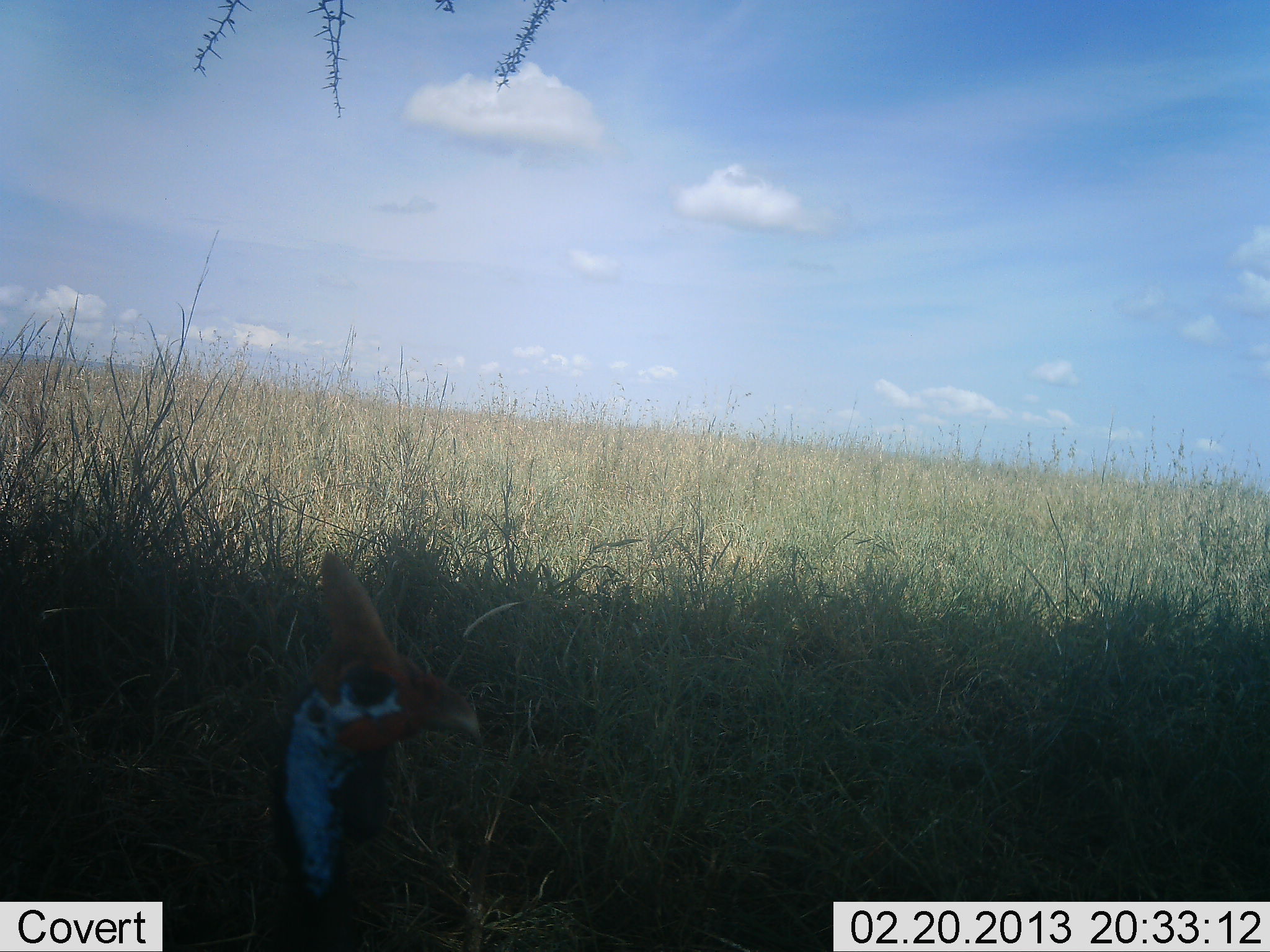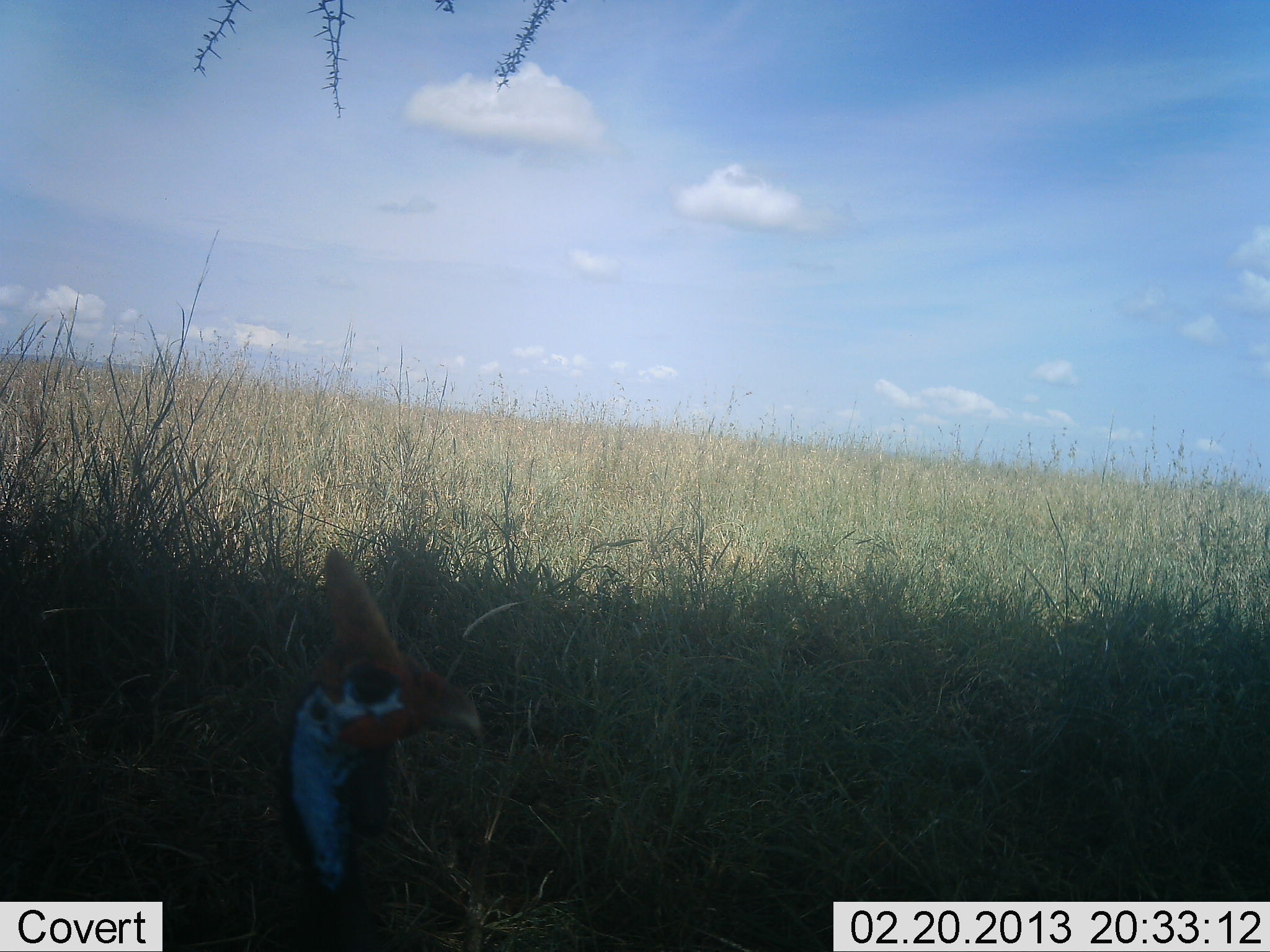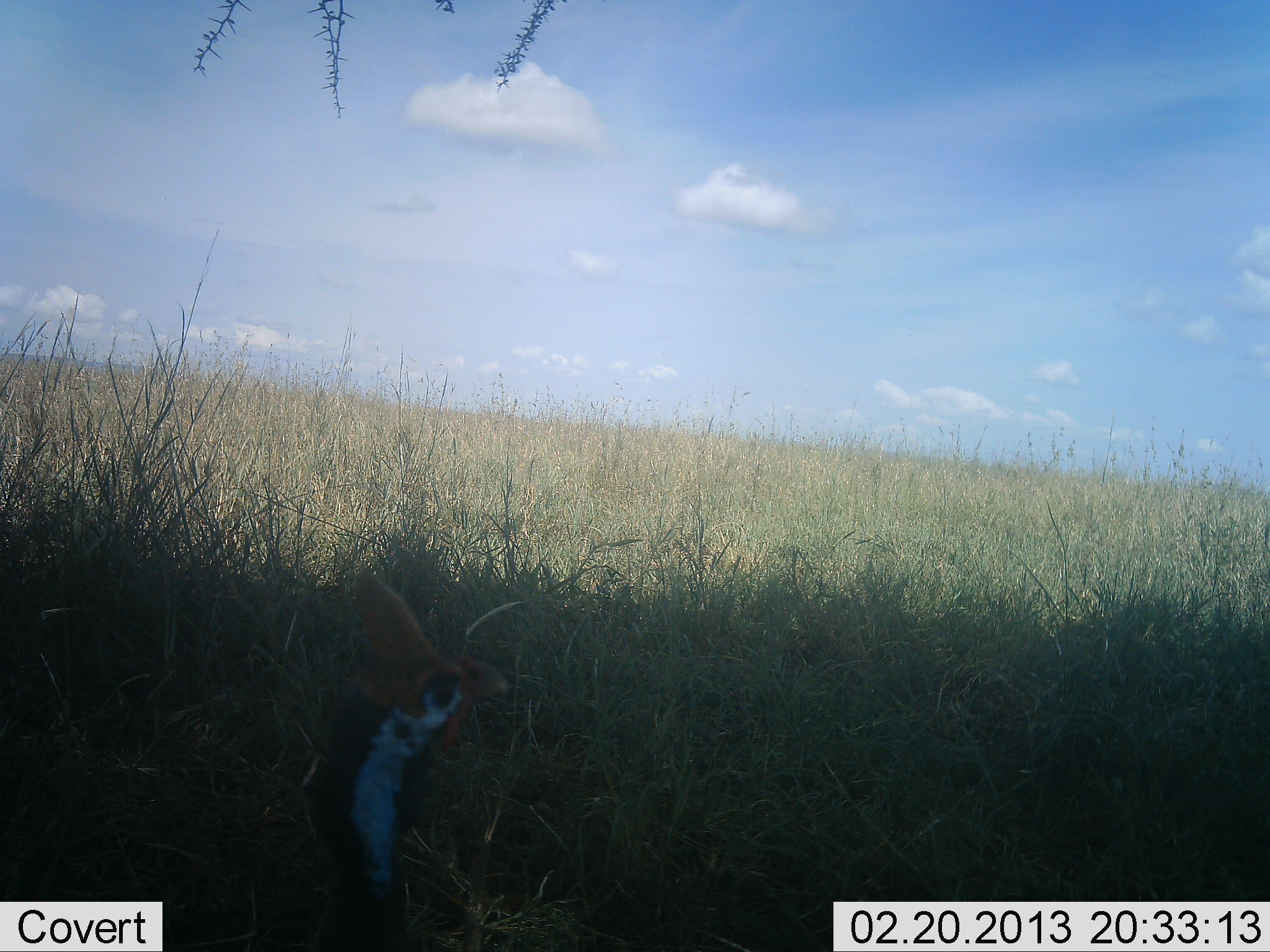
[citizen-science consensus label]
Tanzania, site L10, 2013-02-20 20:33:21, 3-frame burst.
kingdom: Animalia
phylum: Chordata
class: Aves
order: Galliformes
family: Numididae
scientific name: Numididae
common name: guinea fowl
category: guineafowl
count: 1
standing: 96%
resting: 8%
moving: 0%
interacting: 0%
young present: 0%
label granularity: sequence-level